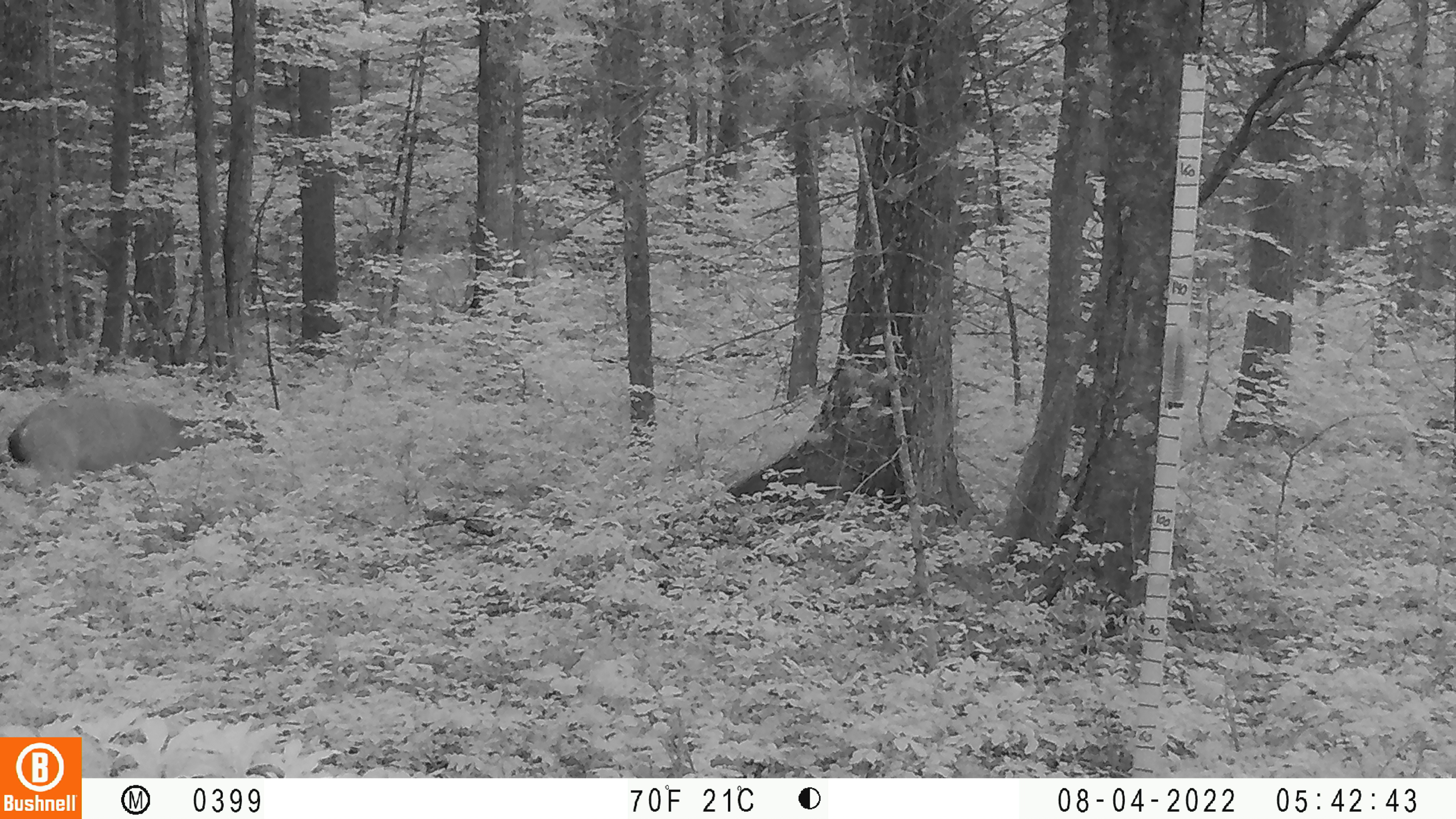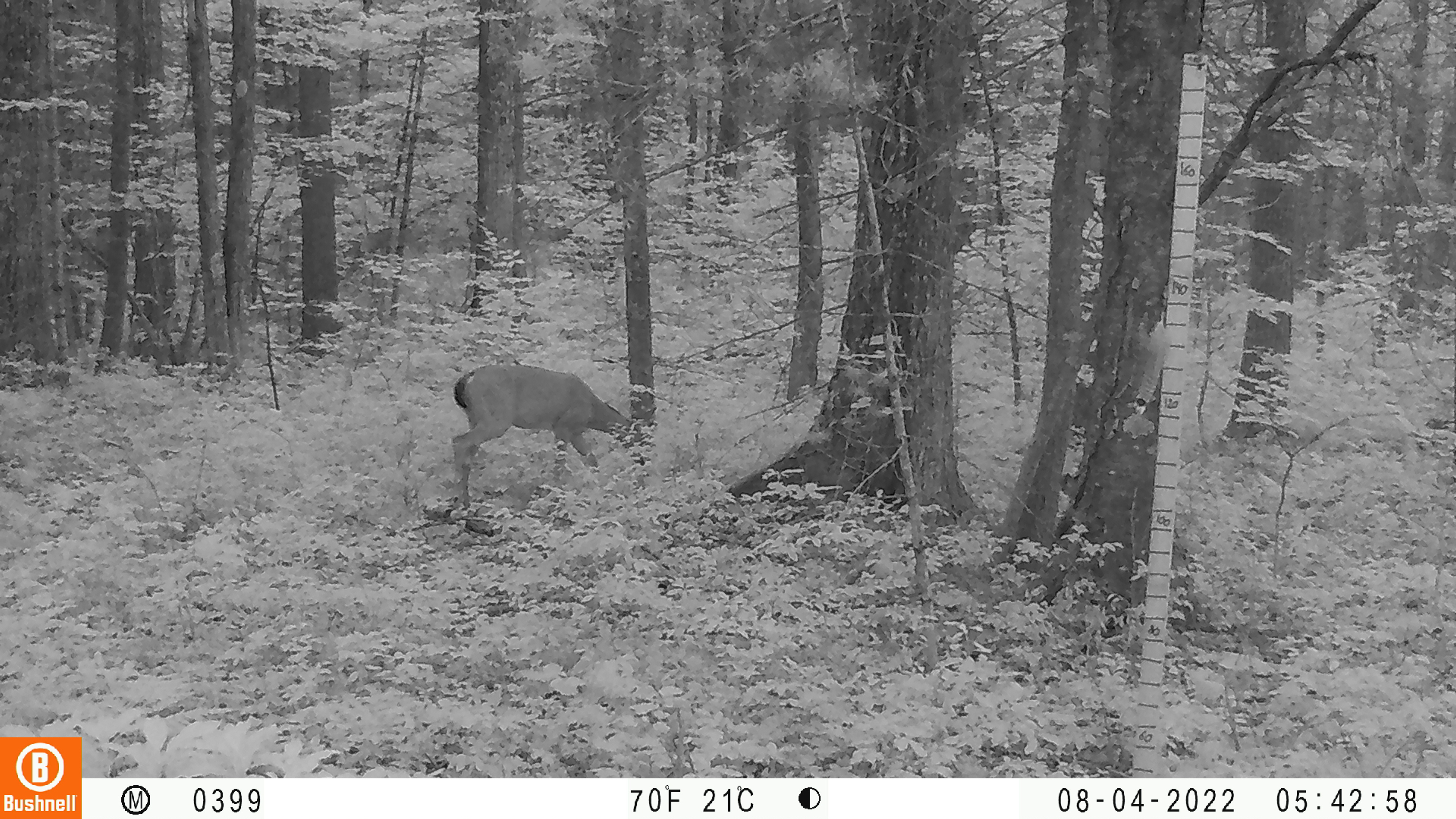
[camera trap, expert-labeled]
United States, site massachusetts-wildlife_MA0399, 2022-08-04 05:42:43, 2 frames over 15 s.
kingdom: Animalia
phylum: Chordata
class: Mammalia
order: Artiodactyla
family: Cervidae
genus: Odocoileus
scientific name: Odocoileus virginianus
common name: white-tailed deer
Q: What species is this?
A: White-tailed deer (Odocoileus virginianus).